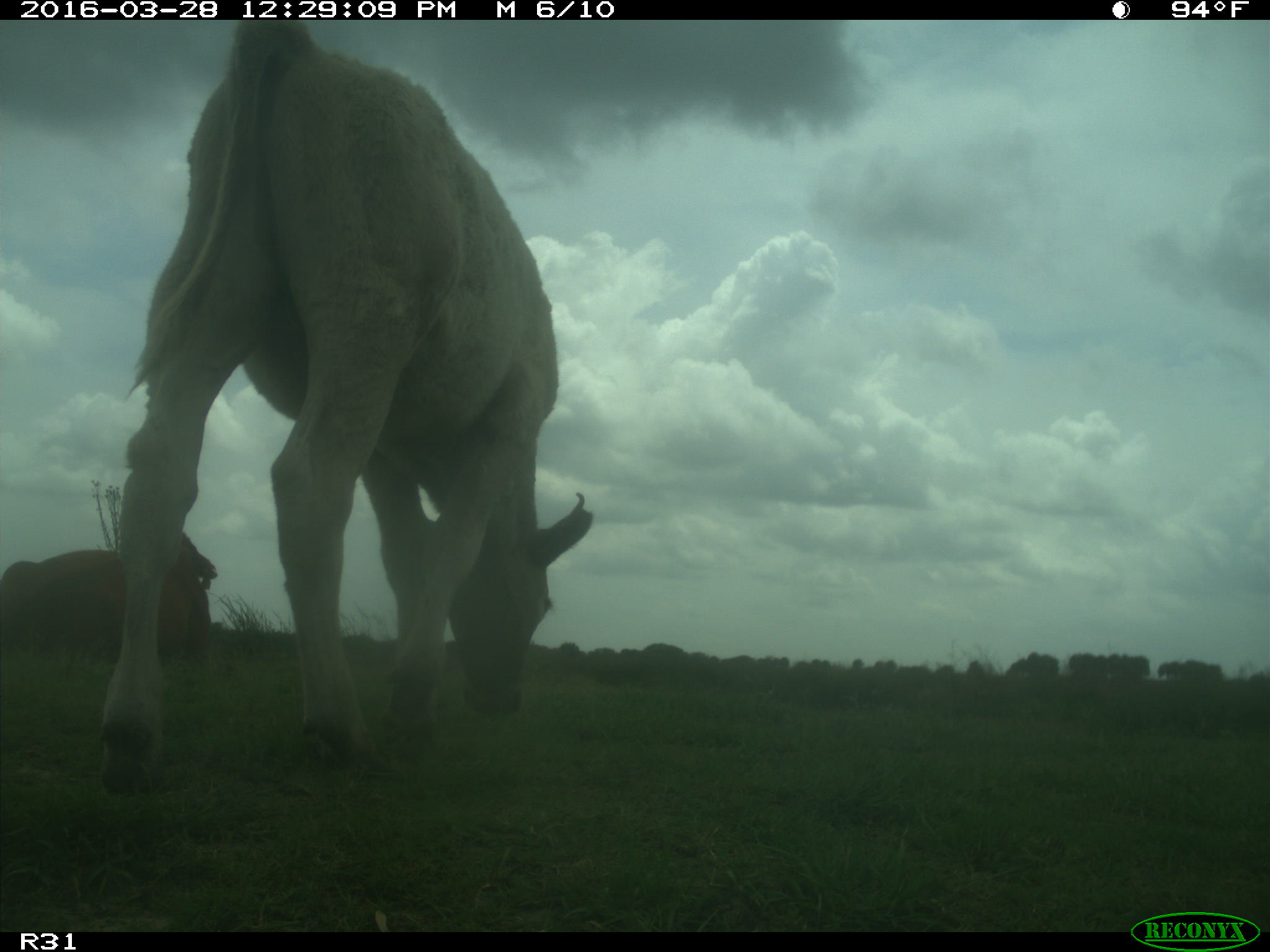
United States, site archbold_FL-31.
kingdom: Animalia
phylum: Chordata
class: Mammalia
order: Artiodactyla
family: Bovidae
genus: Bos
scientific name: Bos taurus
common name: domestic cow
Bos taurus (domestic cow).